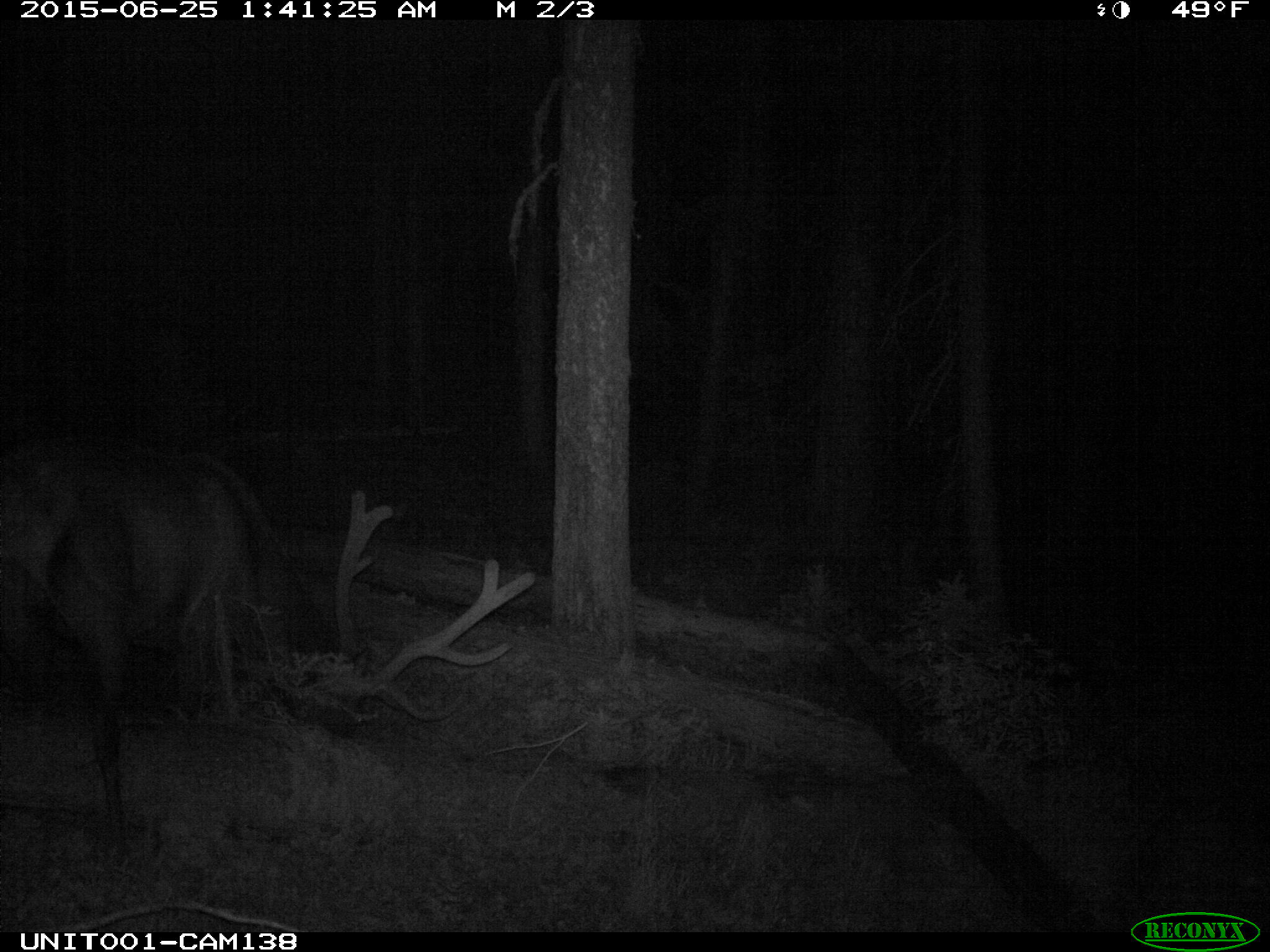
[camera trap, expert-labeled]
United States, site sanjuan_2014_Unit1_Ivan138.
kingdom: Animalia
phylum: Chordata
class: Mammalia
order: Artiodactyla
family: Cervidae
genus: Cervus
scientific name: Cervus elaphus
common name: red deer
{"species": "Cervus elaphus (red deer)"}